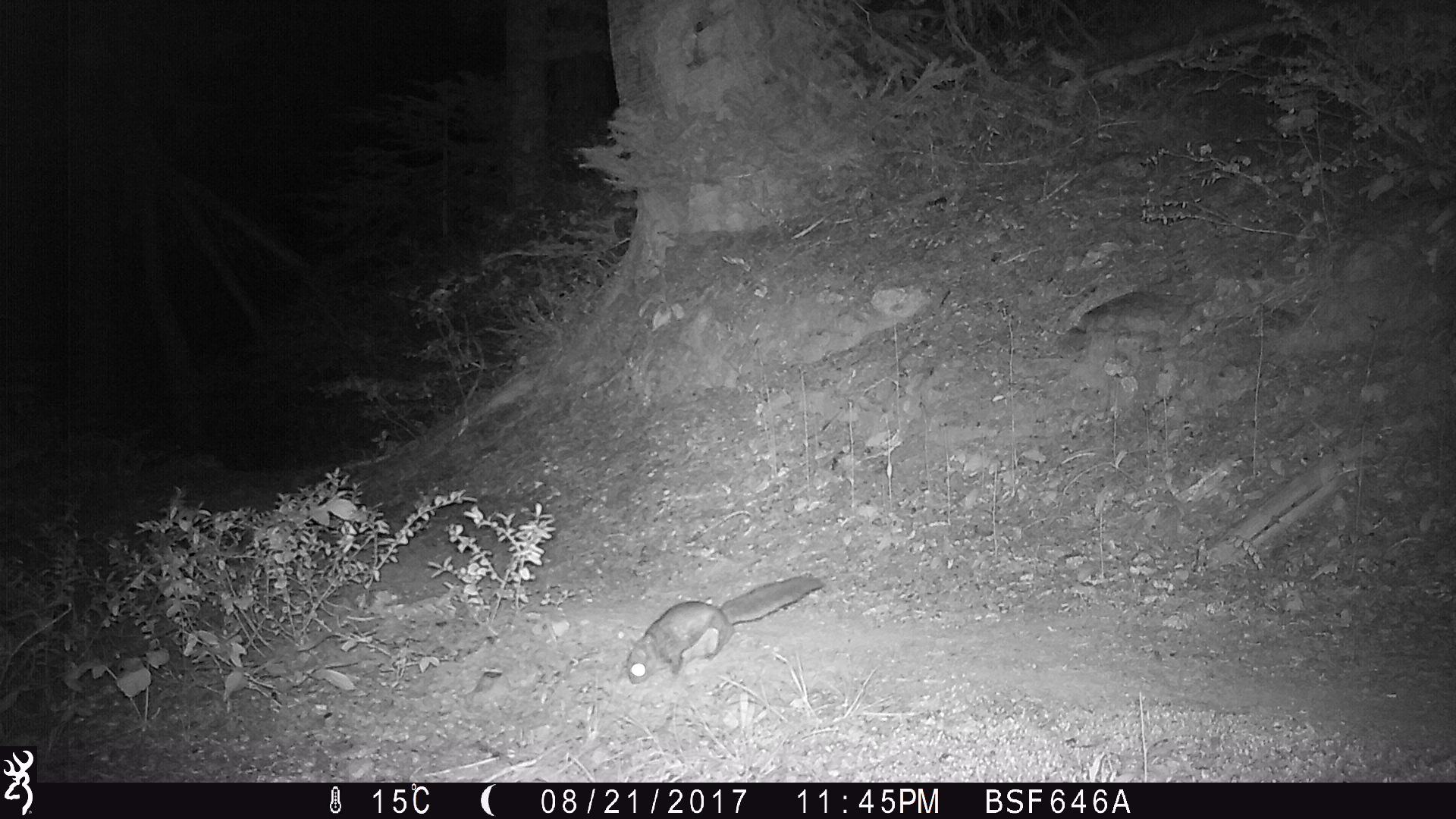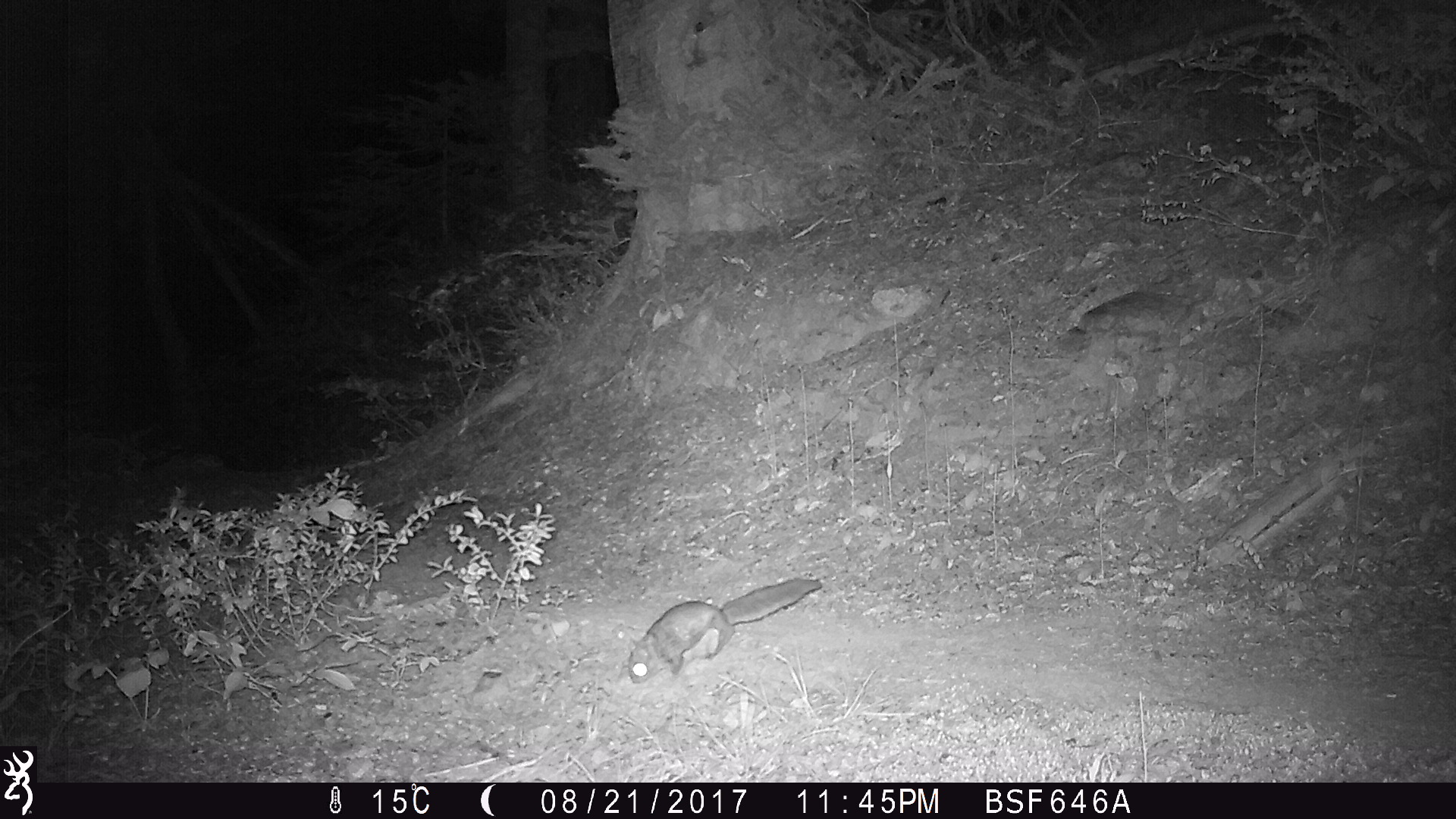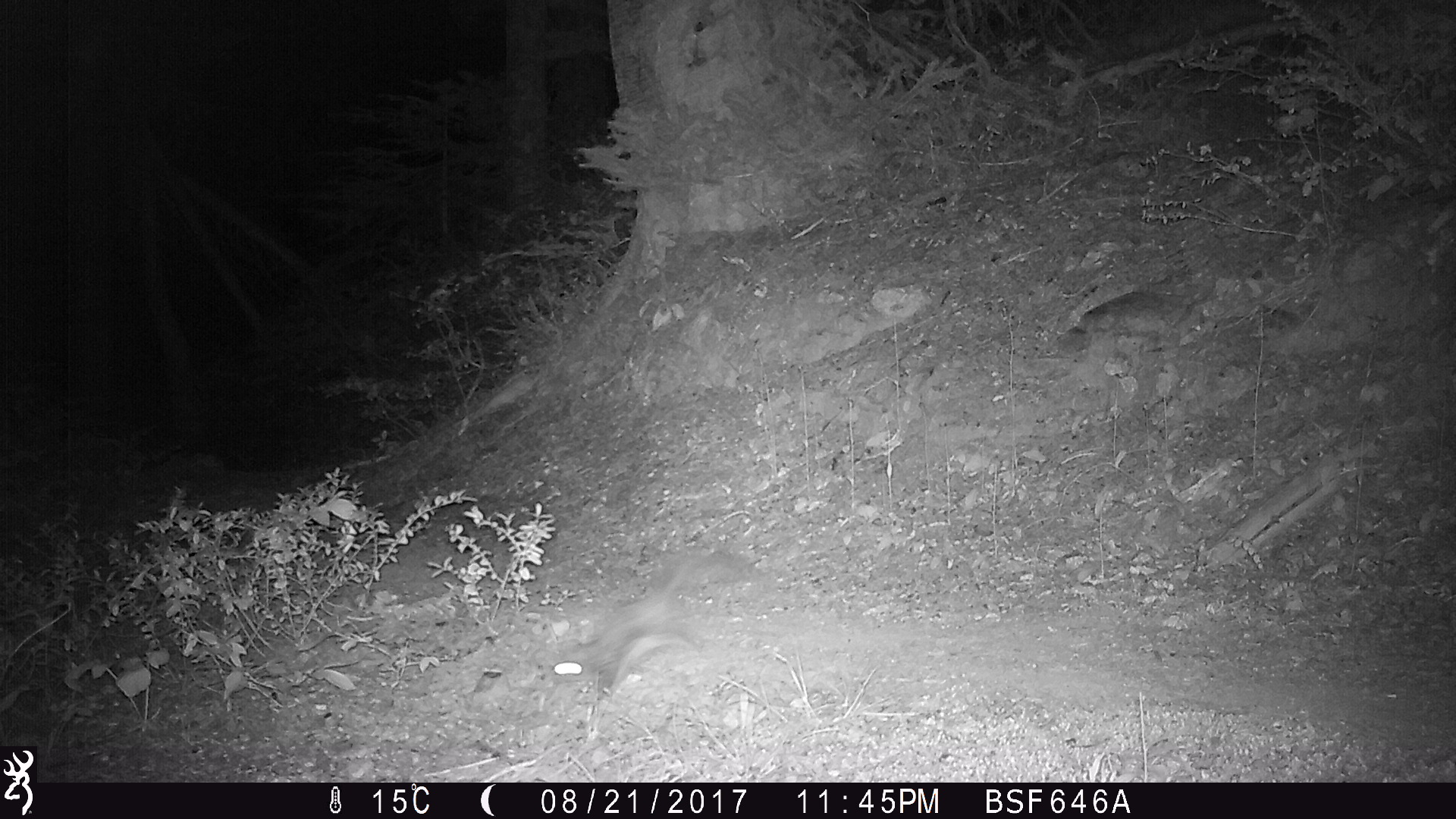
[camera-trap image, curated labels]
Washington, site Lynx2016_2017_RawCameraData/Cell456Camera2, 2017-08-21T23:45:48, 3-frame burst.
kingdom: Animalia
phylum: Chordata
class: Mammalia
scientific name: Mammalia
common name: small mammal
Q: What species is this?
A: Small mammal (Mammalia).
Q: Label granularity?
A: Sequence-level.